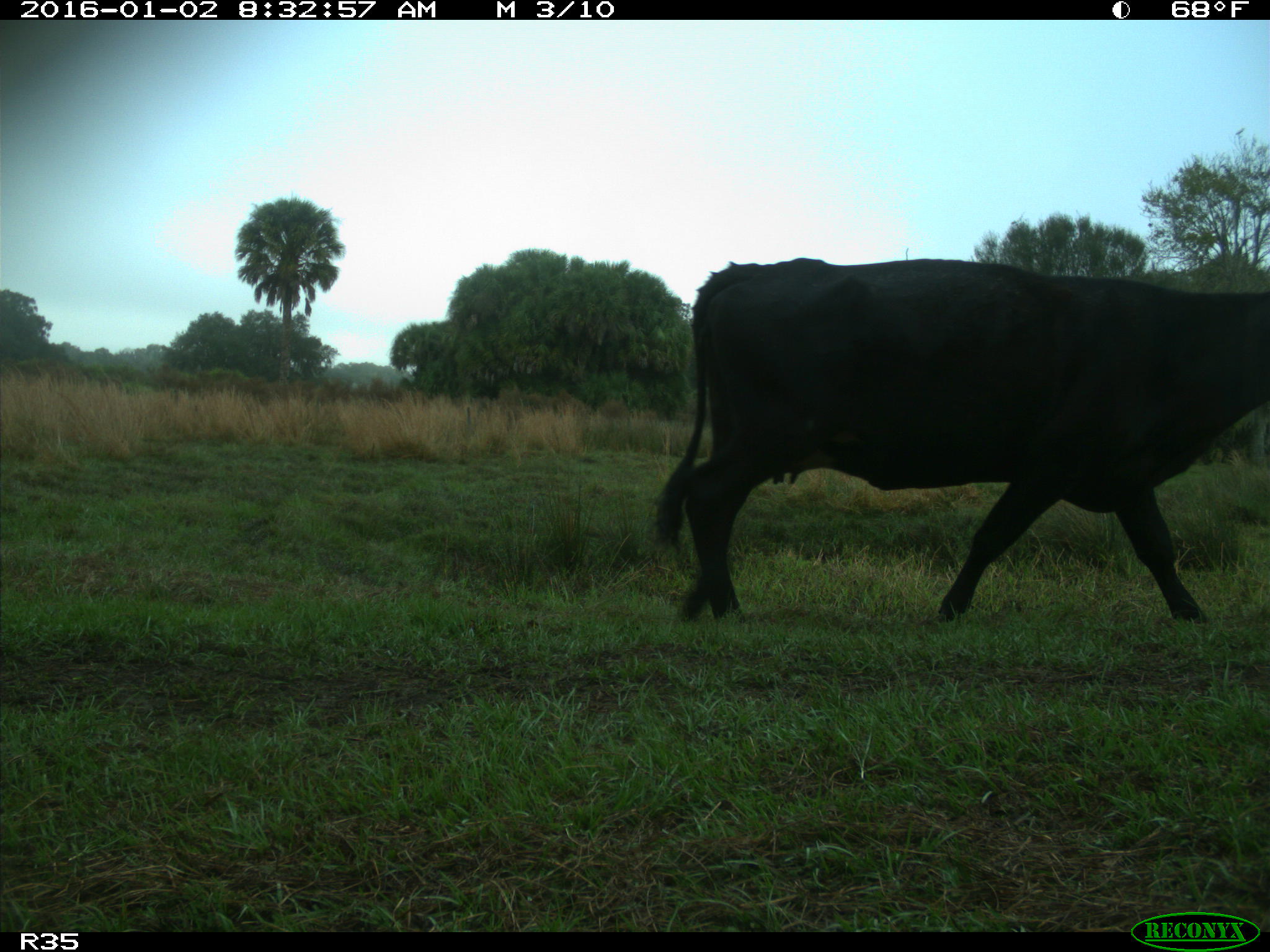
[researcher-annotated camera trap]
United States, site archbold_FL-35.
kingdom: Animalia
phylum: Chordata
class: Mammalia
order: Artiodactyla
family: Bovidae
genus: Bos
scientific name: Bos taurus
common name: domestic cow